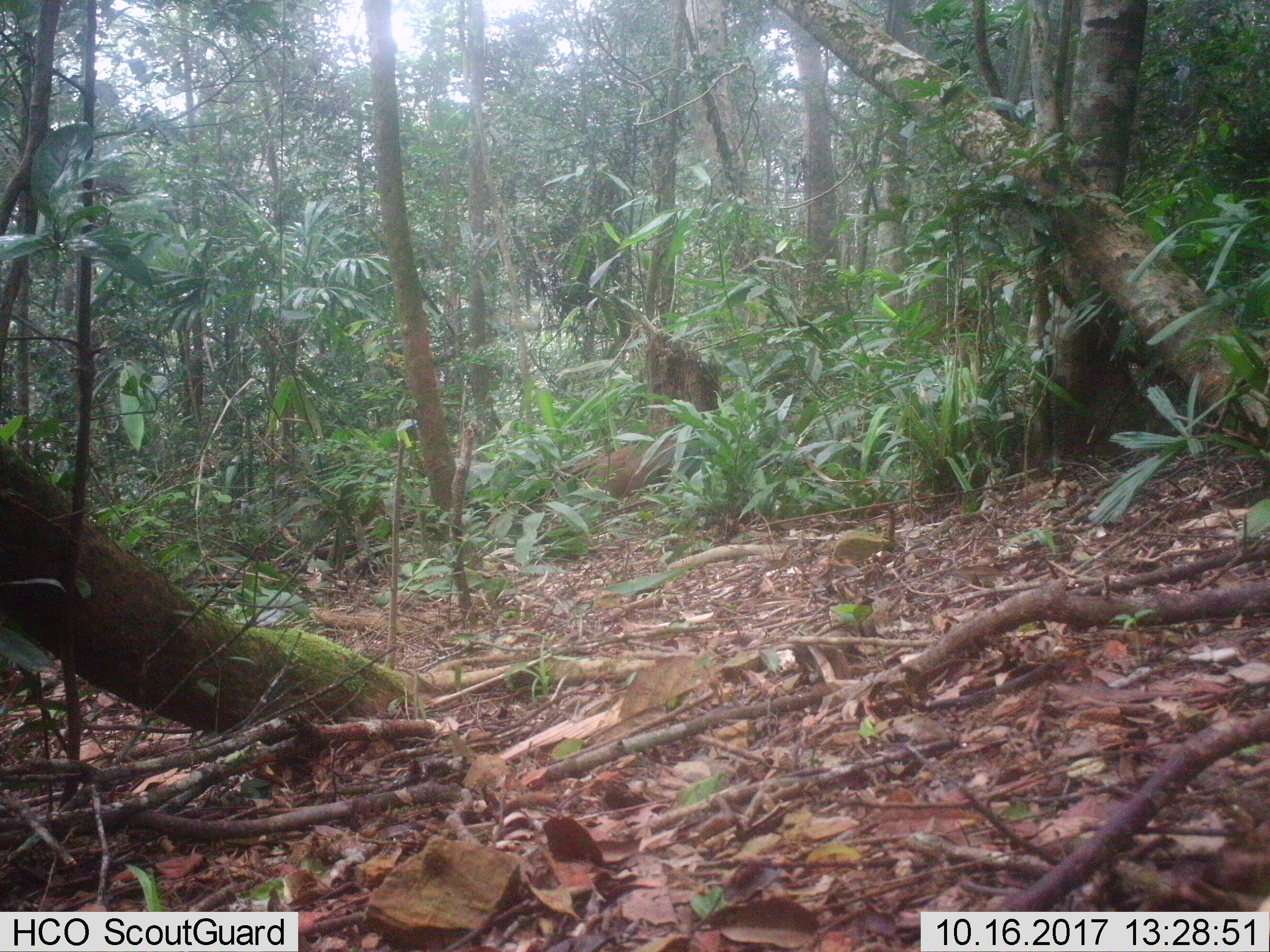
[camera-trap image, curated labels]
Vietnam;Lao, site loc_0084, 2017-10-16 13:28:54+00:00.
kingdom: Animalia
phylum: Chordata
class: Mammalia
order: Artiodactyla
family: Suidae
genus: Sus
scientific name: Sus scrofa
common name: eurasian wild pig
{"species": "eurasian wild pig (Sus scrofa)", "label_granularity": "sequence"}